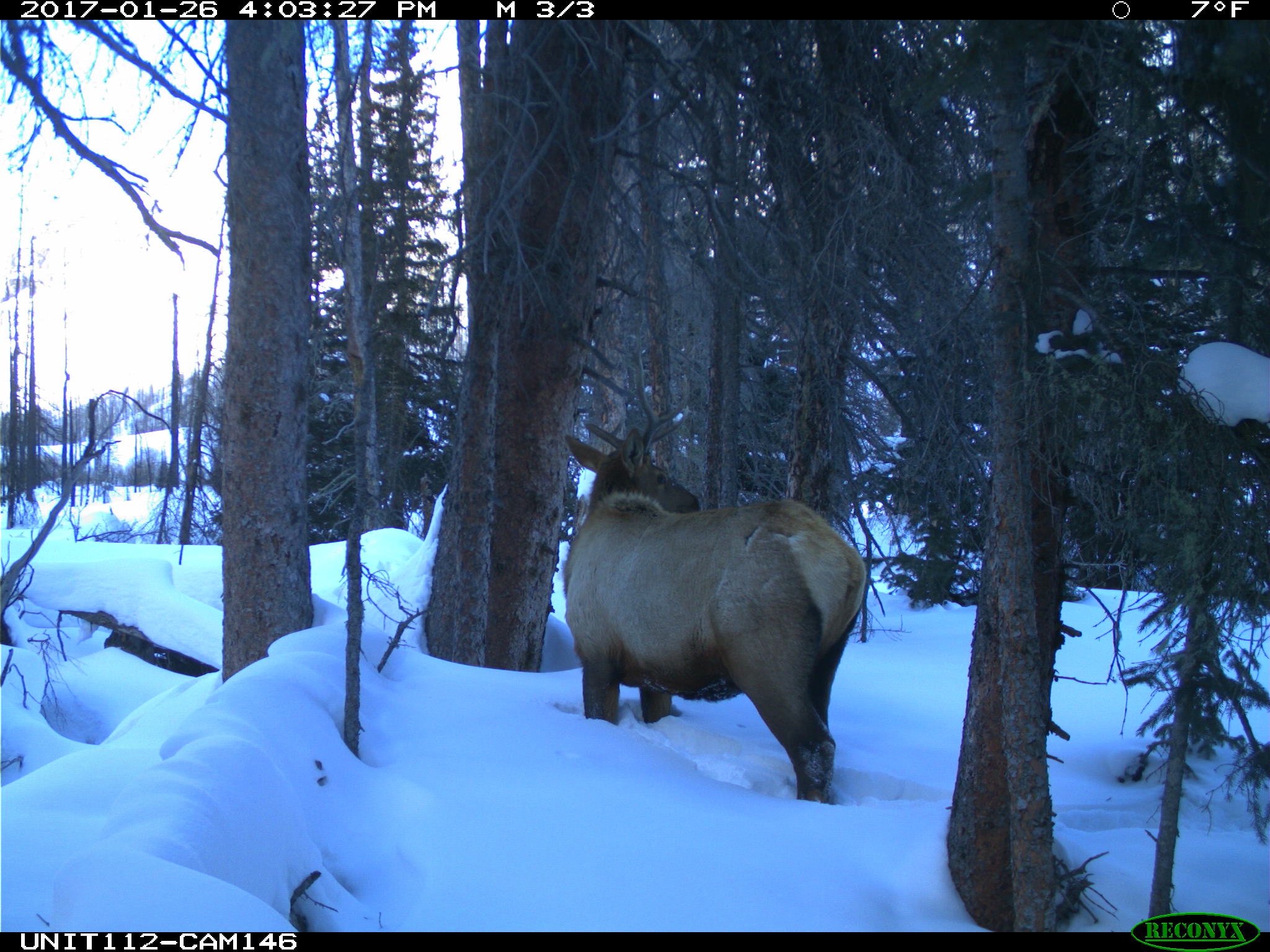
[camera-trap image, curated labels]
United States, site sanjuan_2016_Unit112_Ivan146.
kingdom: Animalia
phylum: Chordata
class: Mammalia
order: Artiodactyla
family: Cervidae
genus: Cervus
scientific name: Cervus elaphus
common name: red deer